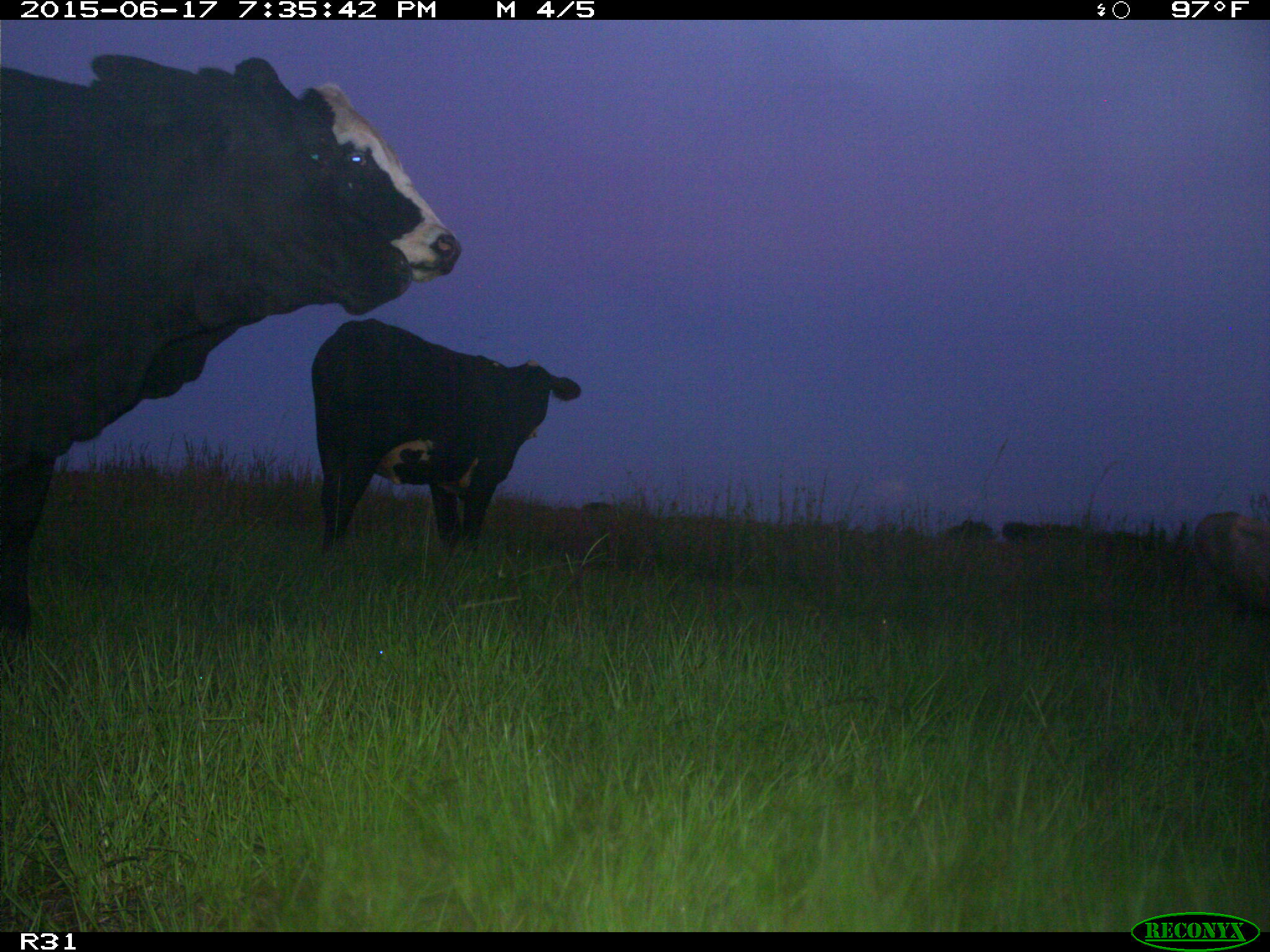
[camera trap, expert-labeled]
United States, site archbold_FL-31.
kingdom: Animalia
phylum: Chordata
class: Mammalia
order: Artiodactyla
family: Bovidae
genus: Bos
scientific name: Bos taurus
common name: domestic cow